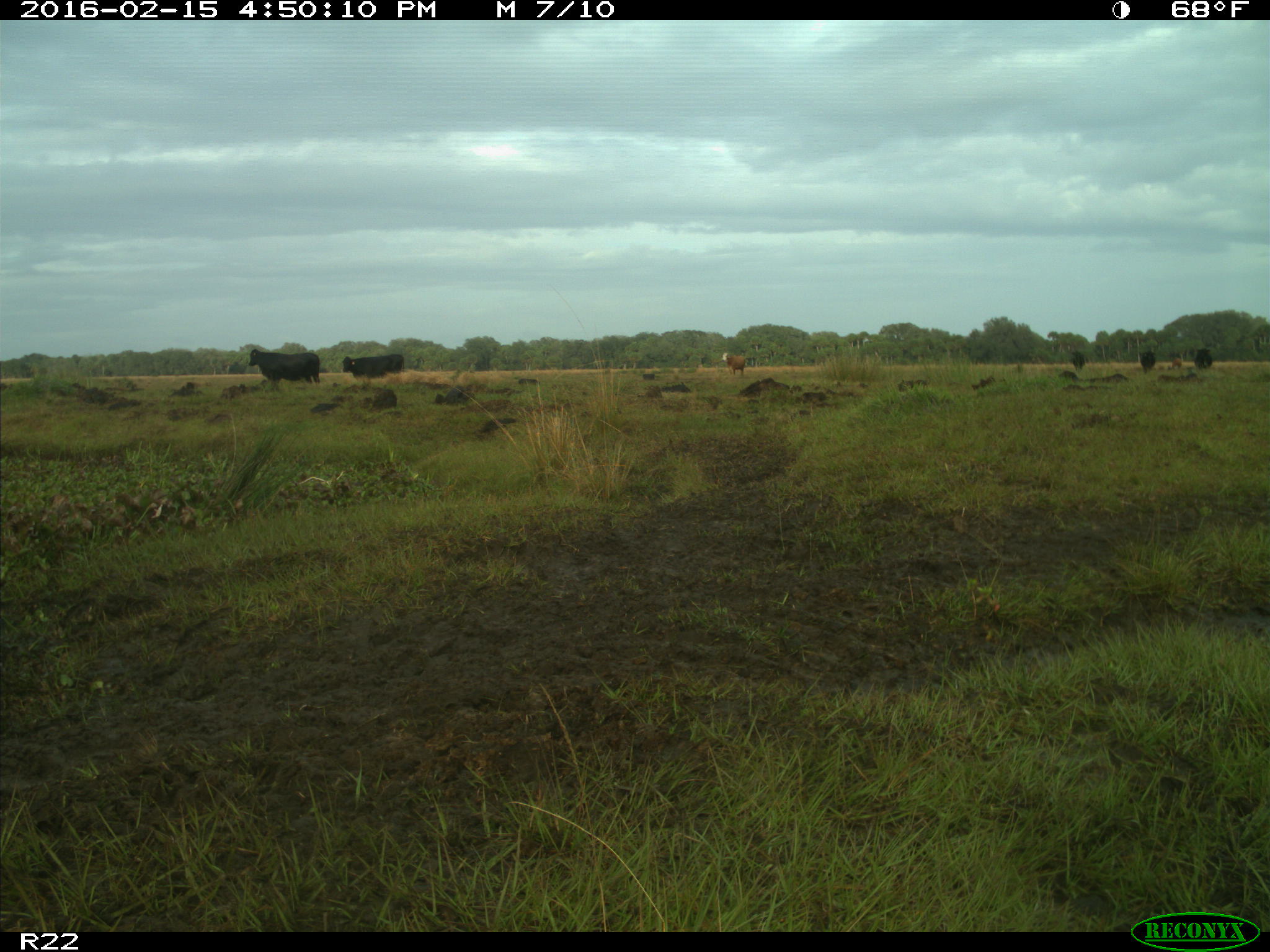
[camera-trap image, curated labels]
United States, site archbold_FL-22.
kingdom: Animalia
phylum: Chordata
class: Mammalia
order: Artiodactyla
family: Bovidae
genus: Bos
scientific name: Bos taurus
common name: domestic cow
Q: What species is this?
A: Bos taurus (domestic cow).